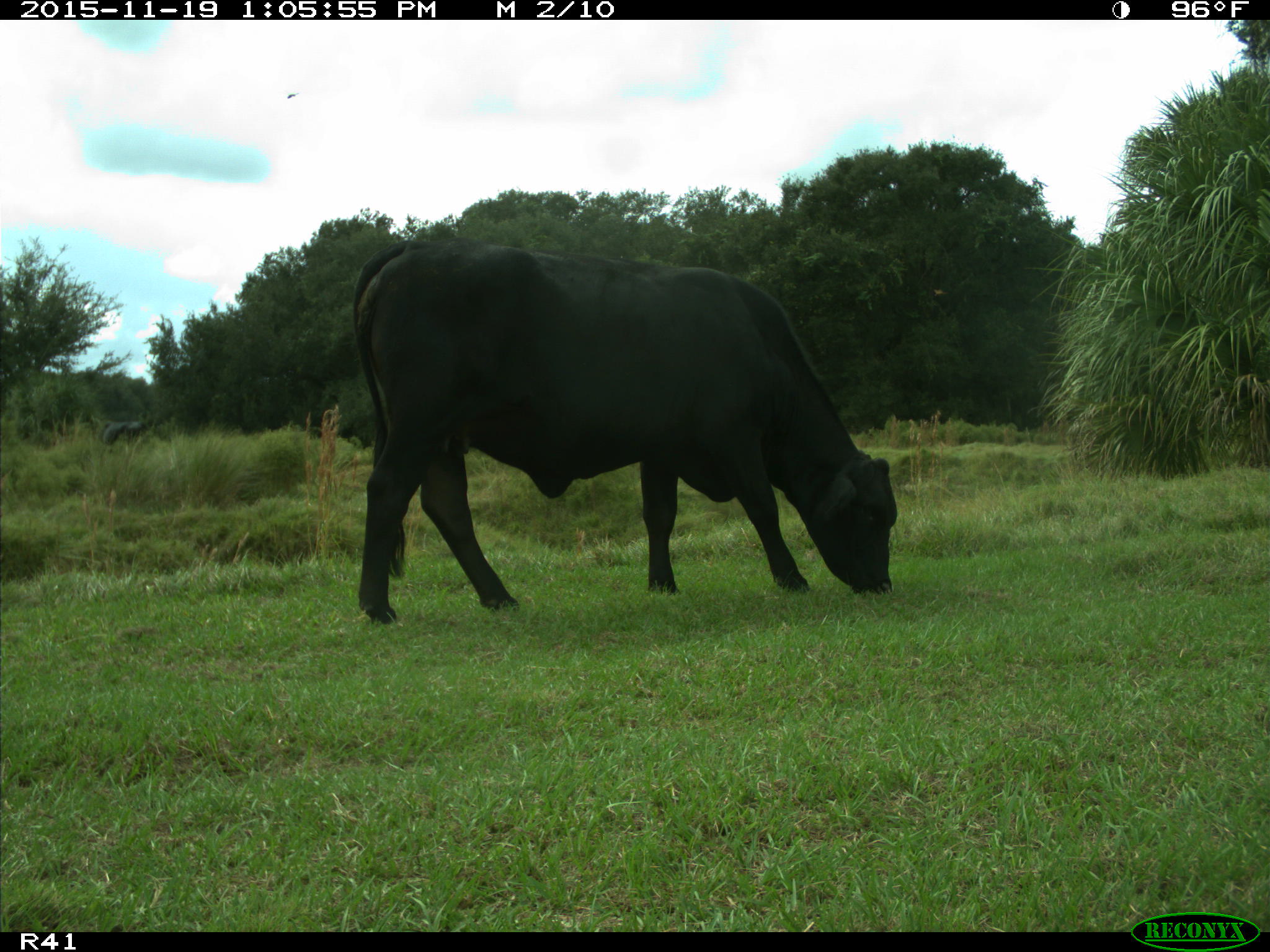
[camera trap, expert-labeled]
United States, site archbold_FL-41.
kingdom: Animalia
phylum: Chordata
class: Mammalia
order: Artiodactyla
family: Bovidae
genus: Bos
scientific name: Bos taurus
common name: domestic cow